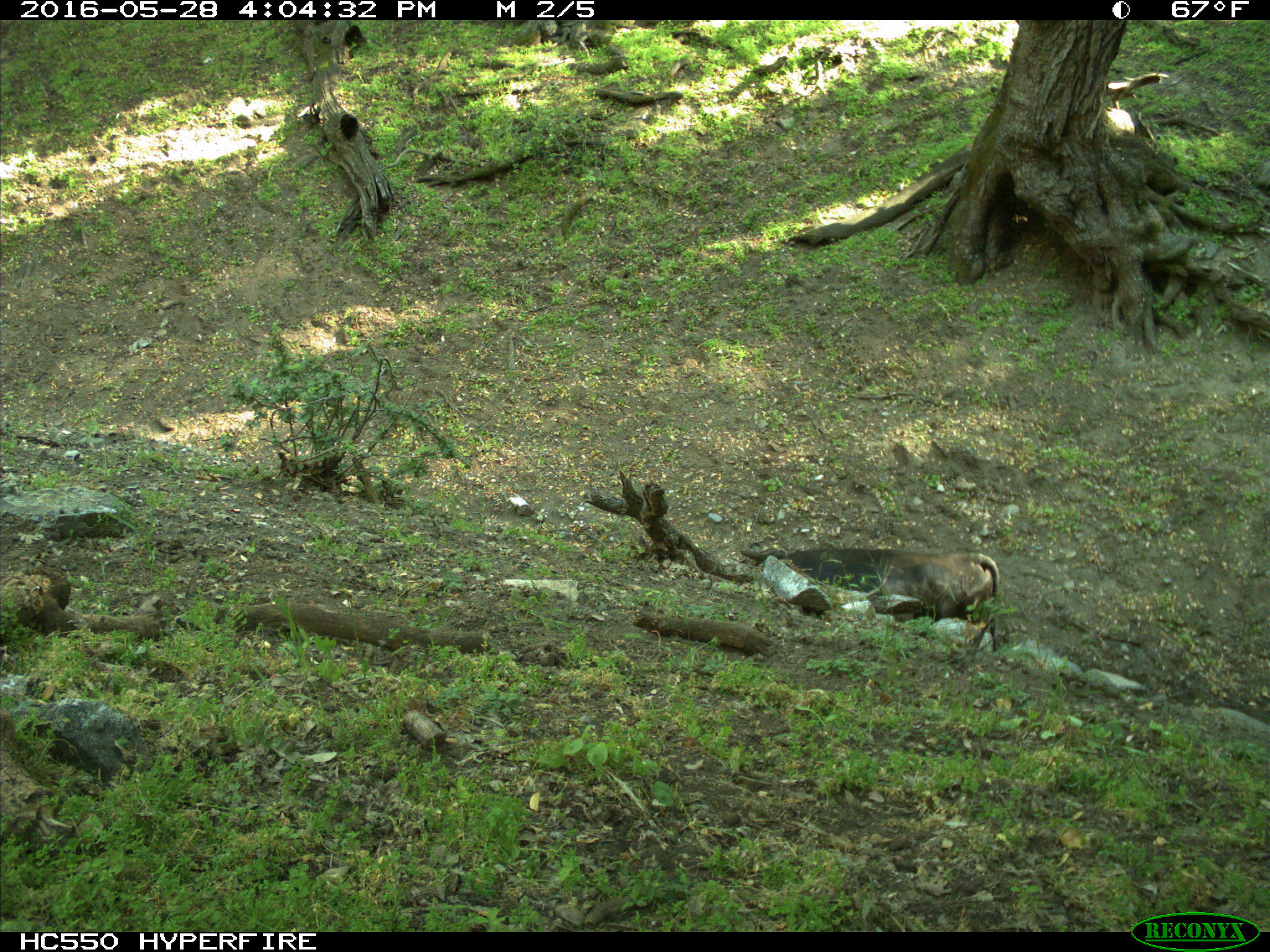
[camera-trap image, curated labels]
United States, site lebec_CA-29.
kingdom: Animalia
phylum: Chordata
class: Mammalia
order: Artiodactyla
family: Bovidae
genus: Bos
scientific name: Bos taurus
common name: domestic cow